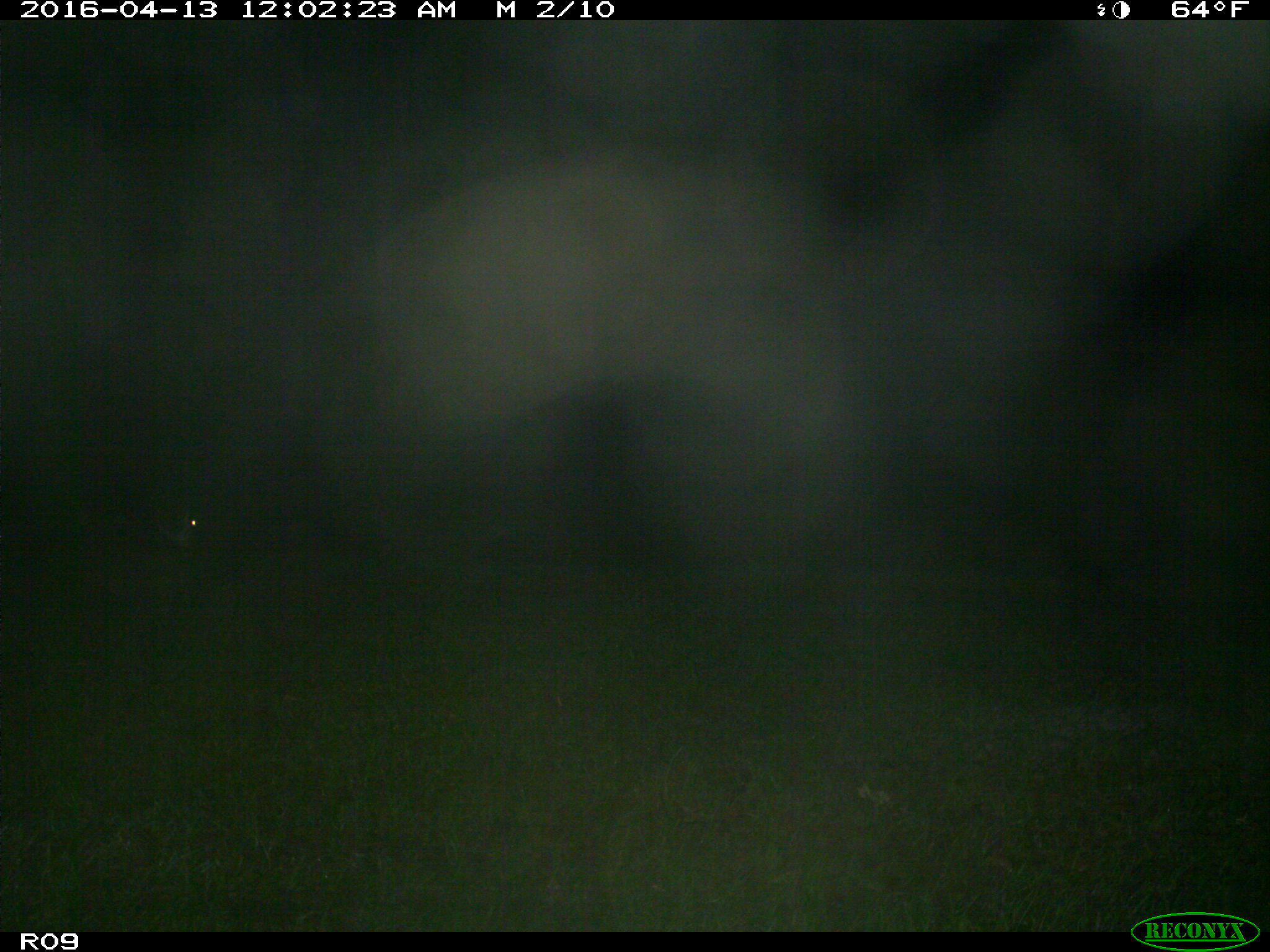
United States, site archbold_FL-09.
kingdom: Animalia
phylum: Chordata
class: Mammalia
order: Artiodactyla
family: Bovidae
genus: Bos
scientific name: Bos taurus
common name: domestic cow